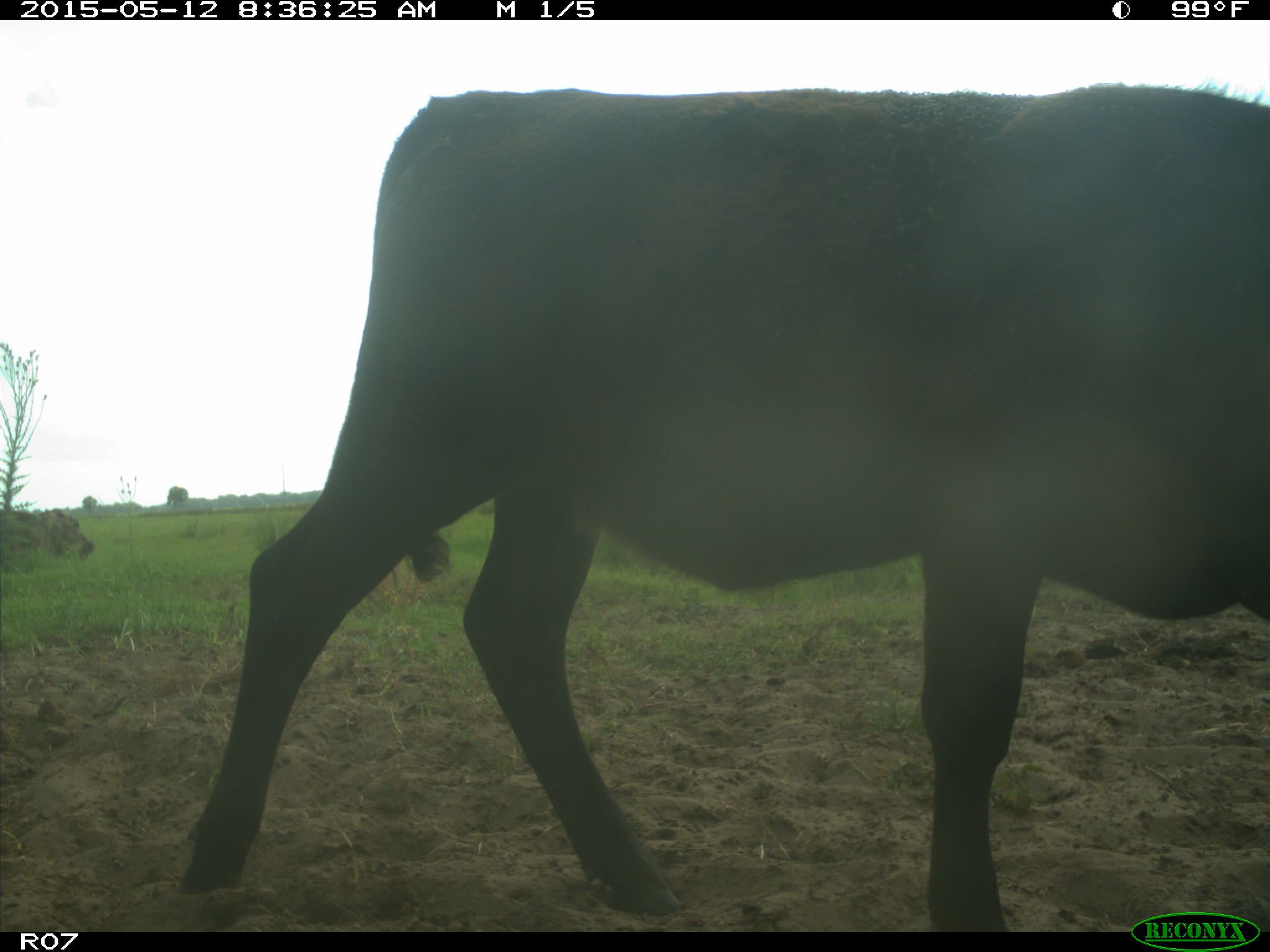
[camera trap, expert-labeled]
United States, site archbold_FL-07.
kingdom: Animalia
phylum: Chordata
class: Mammalia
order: Artiodactyla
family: Bovidae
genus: Bos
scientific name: Bos taurus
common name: domestic cow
Bos taurus (domestic cow).